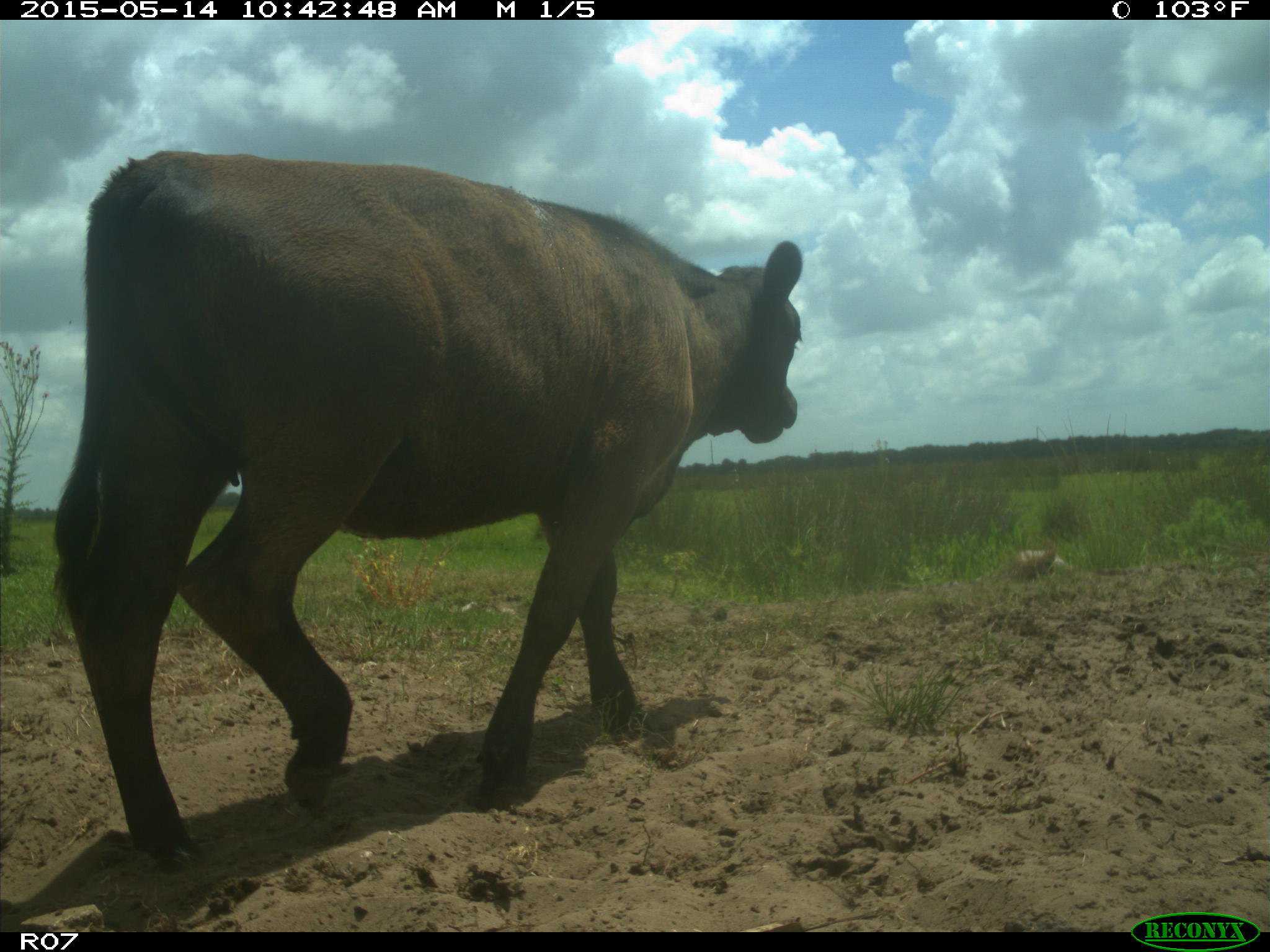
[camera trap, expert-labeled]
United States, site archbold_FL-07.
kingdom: Animalia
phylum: Chordata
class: Mammalia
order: Artiodactyla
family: Bovidae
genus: Bos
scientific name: Bos taurus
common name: domestic cow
Bos taurus (domestic cow).